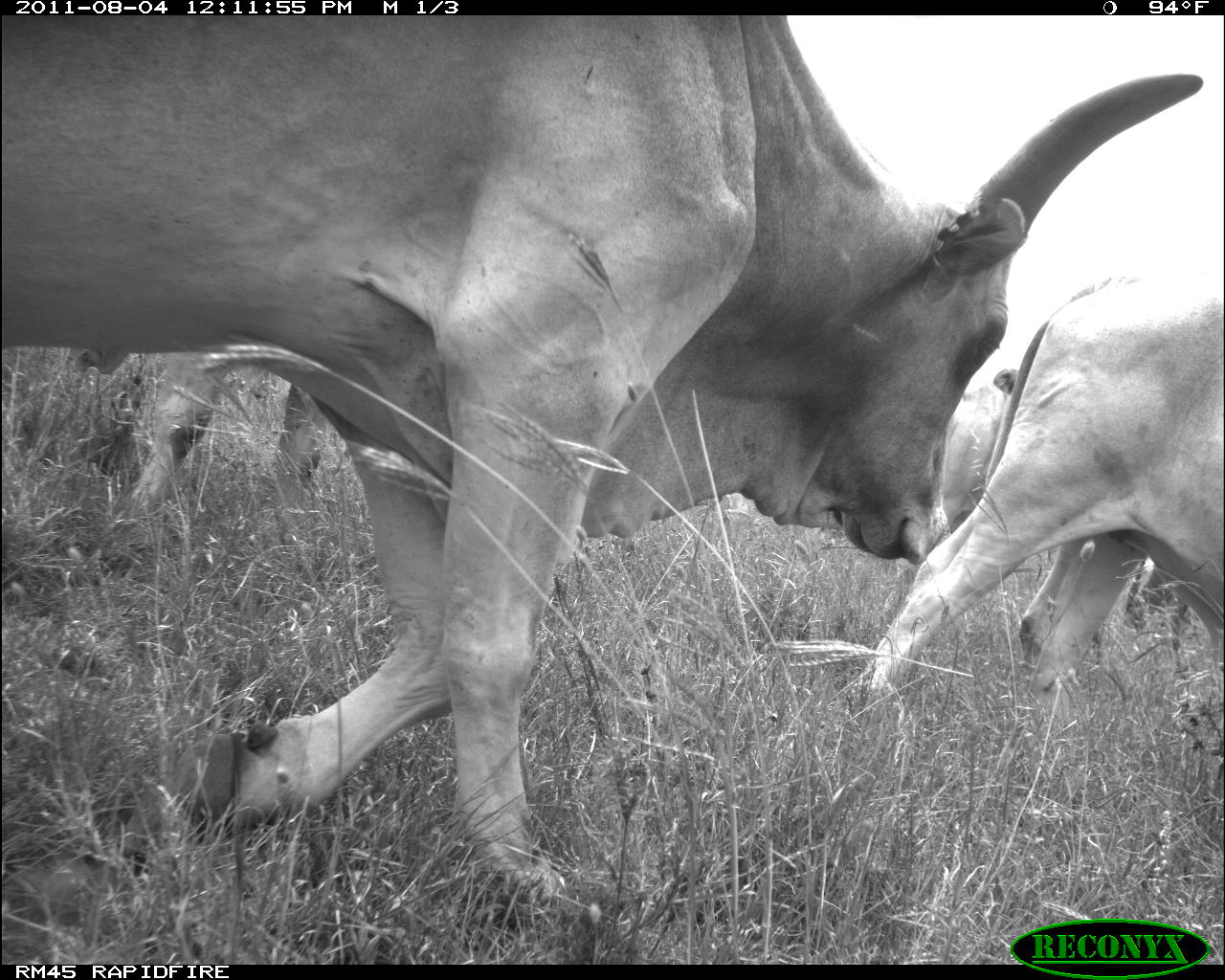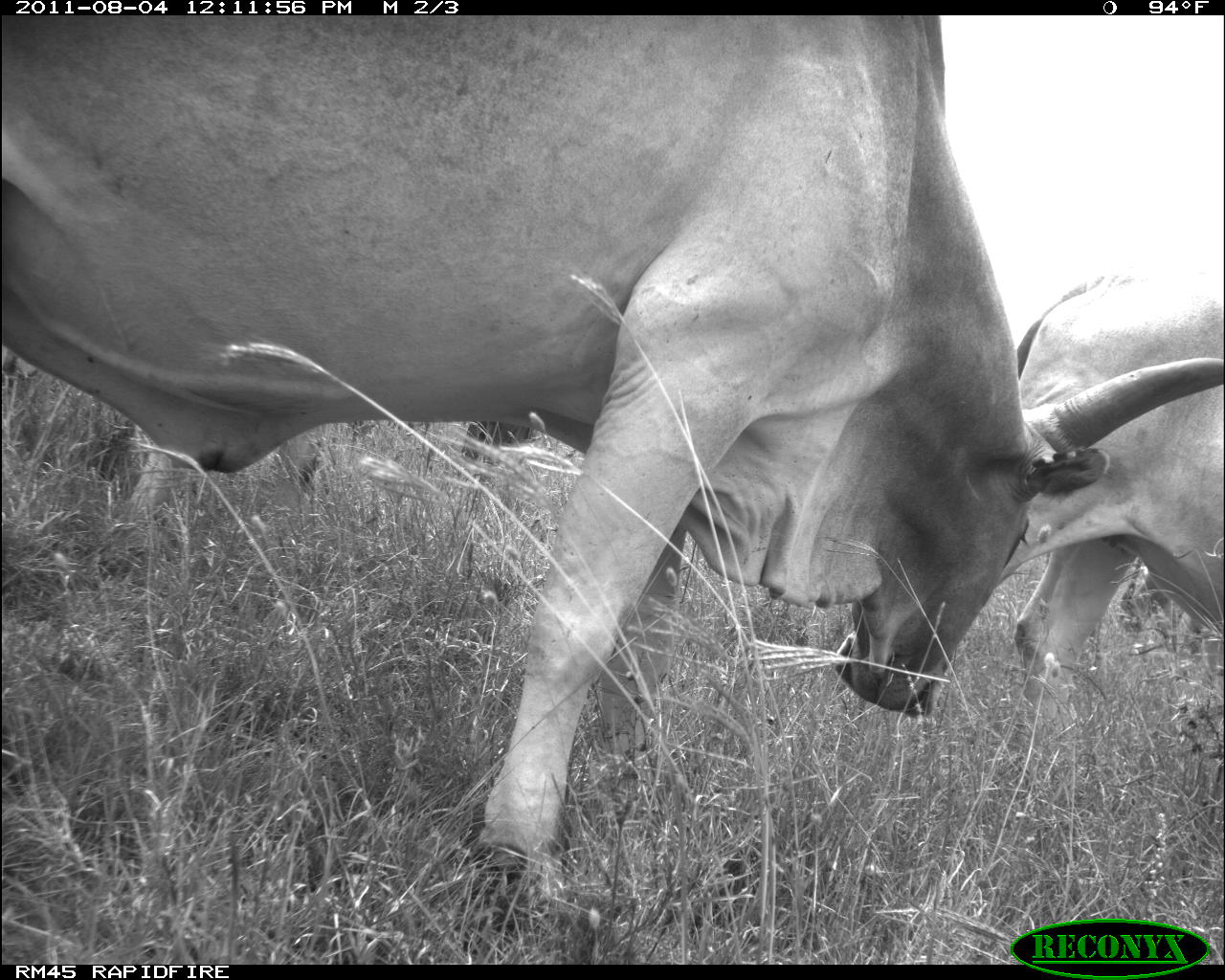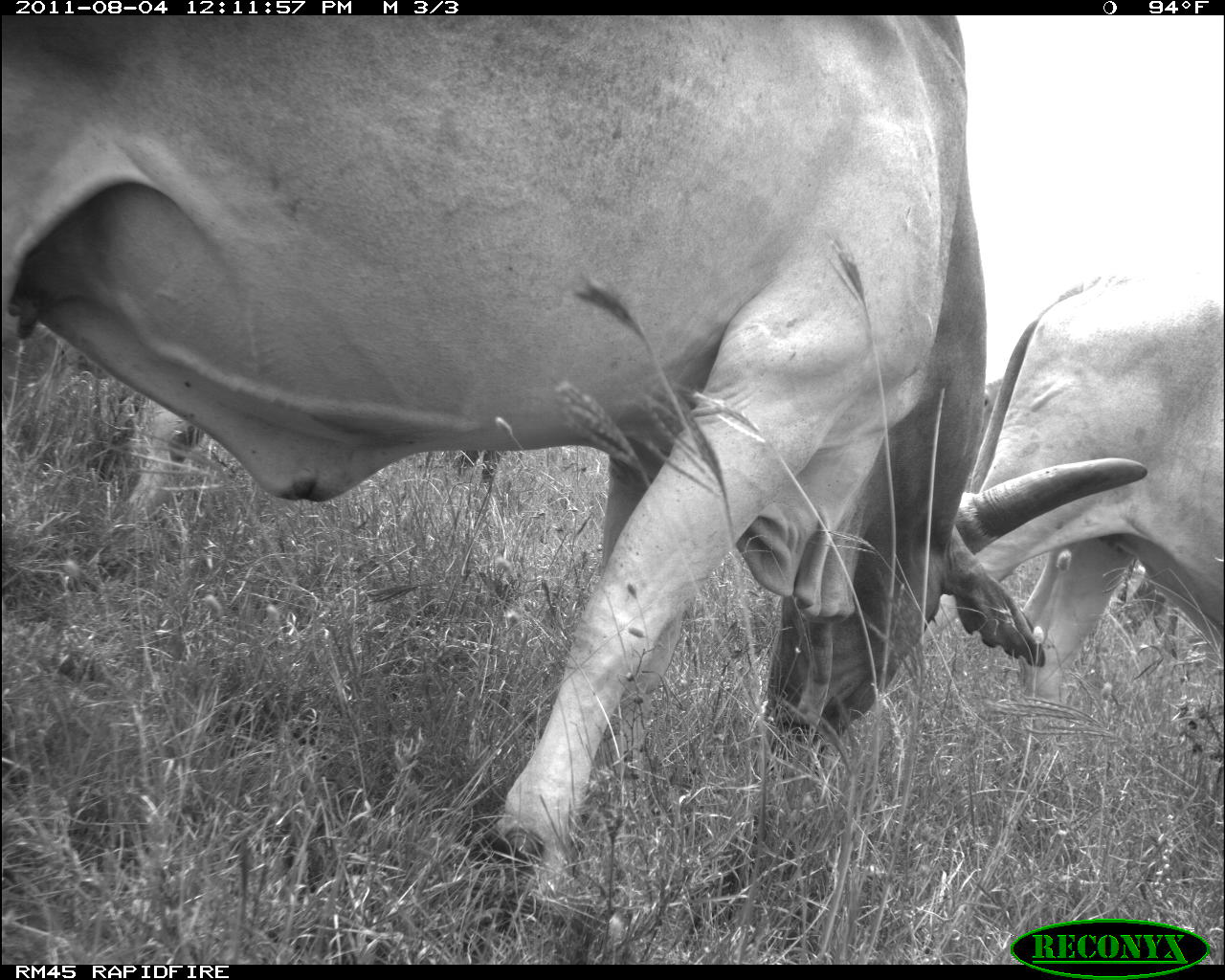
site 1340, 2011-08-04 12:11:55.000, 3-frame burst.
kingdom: Animalia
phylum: Chordata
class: Mammalia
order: Artiodactyla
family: Bovidae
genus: Bos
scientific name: Bos taurus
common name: domestic cattle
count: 4